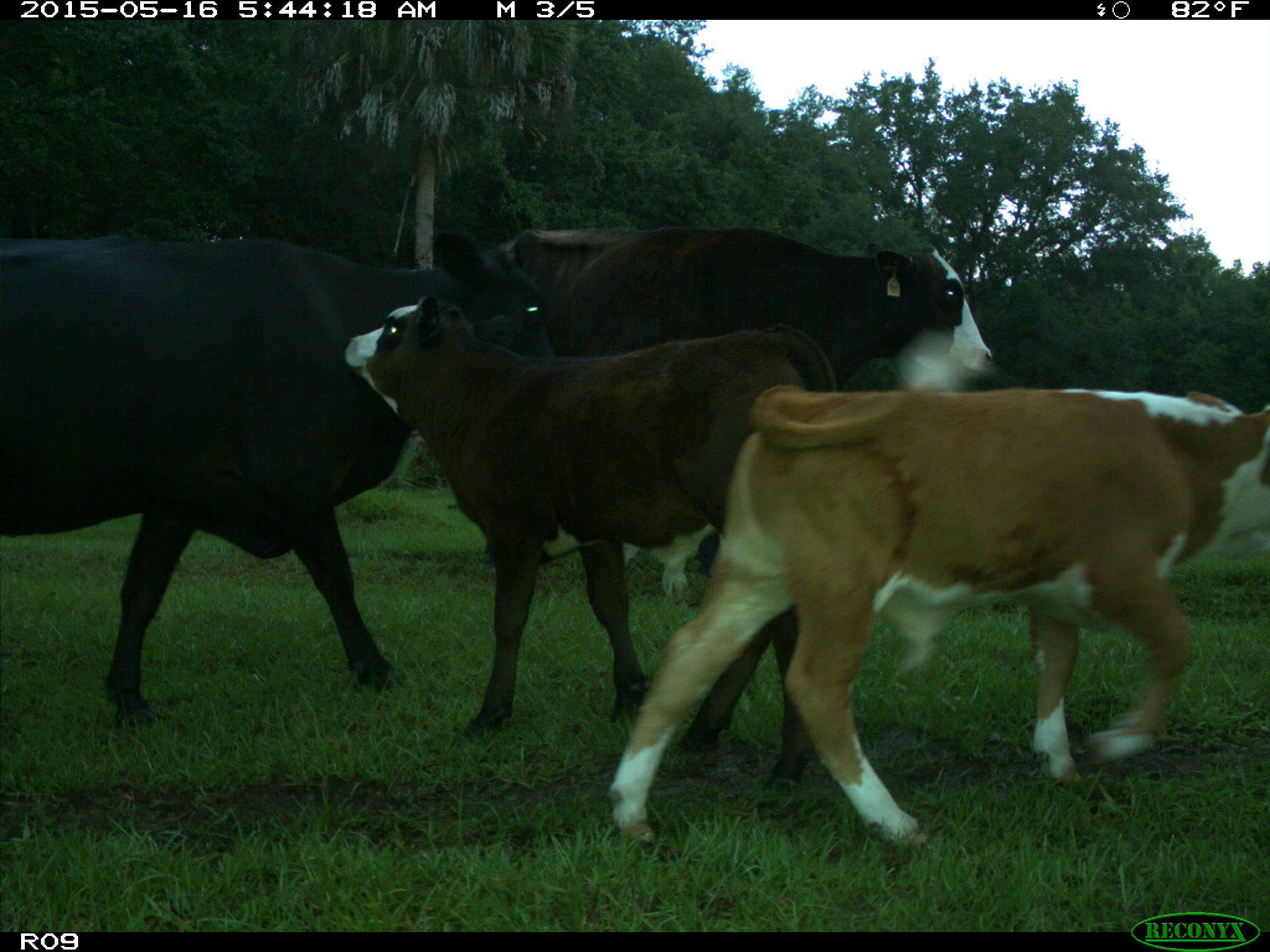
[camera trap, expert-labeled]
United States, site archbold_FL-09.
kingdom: Animalia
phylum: Chordata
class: Mammalia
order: Artiodactyla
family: Bovidae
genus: Bos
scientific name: Bos taurus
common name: domestic cow